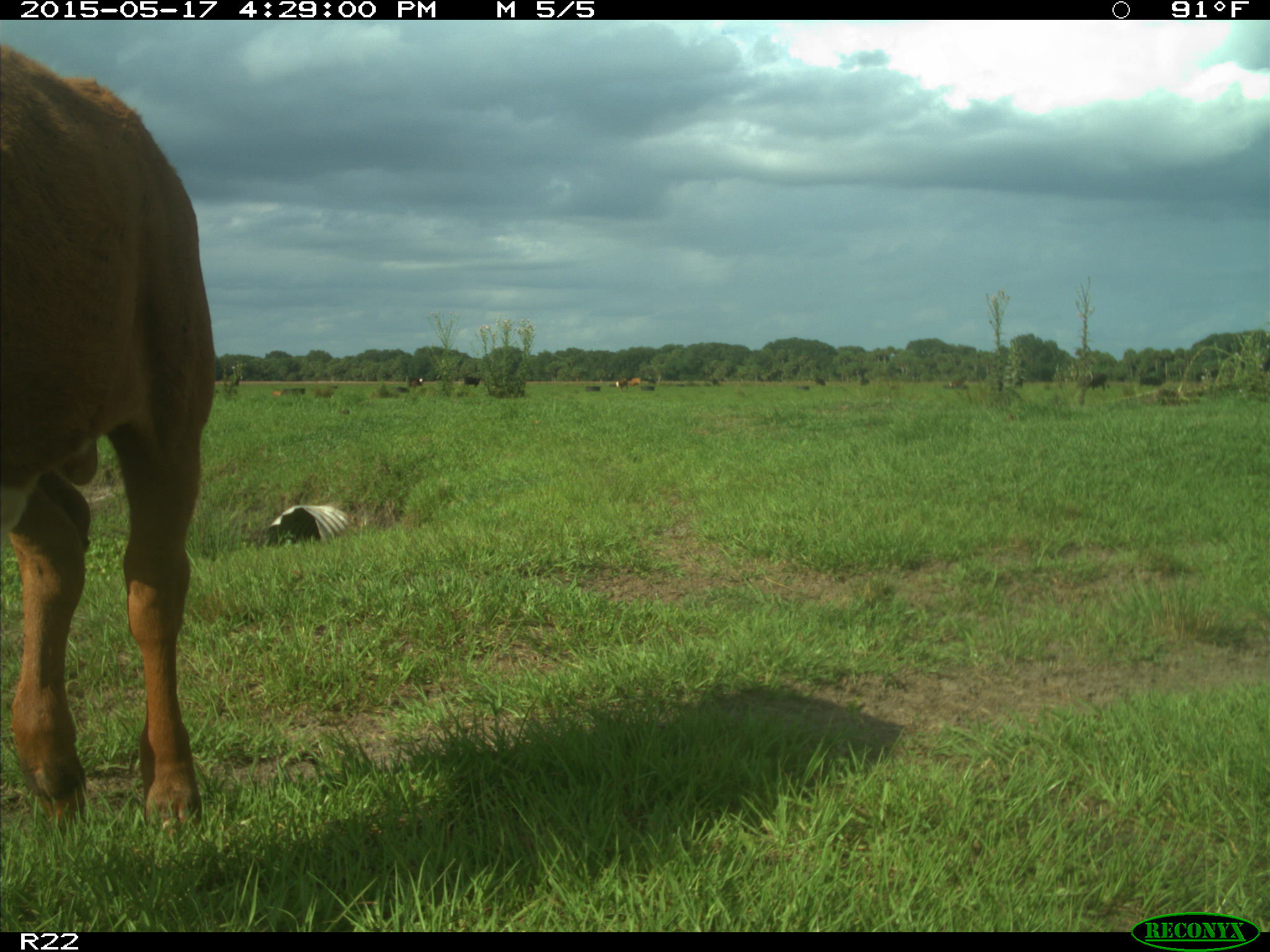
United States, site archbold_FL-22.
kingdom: Animalia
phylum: Chordata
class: Mammalia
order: Artiodactyla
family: Bovidae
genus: Bos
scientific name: Bos taurus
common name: domestic cow